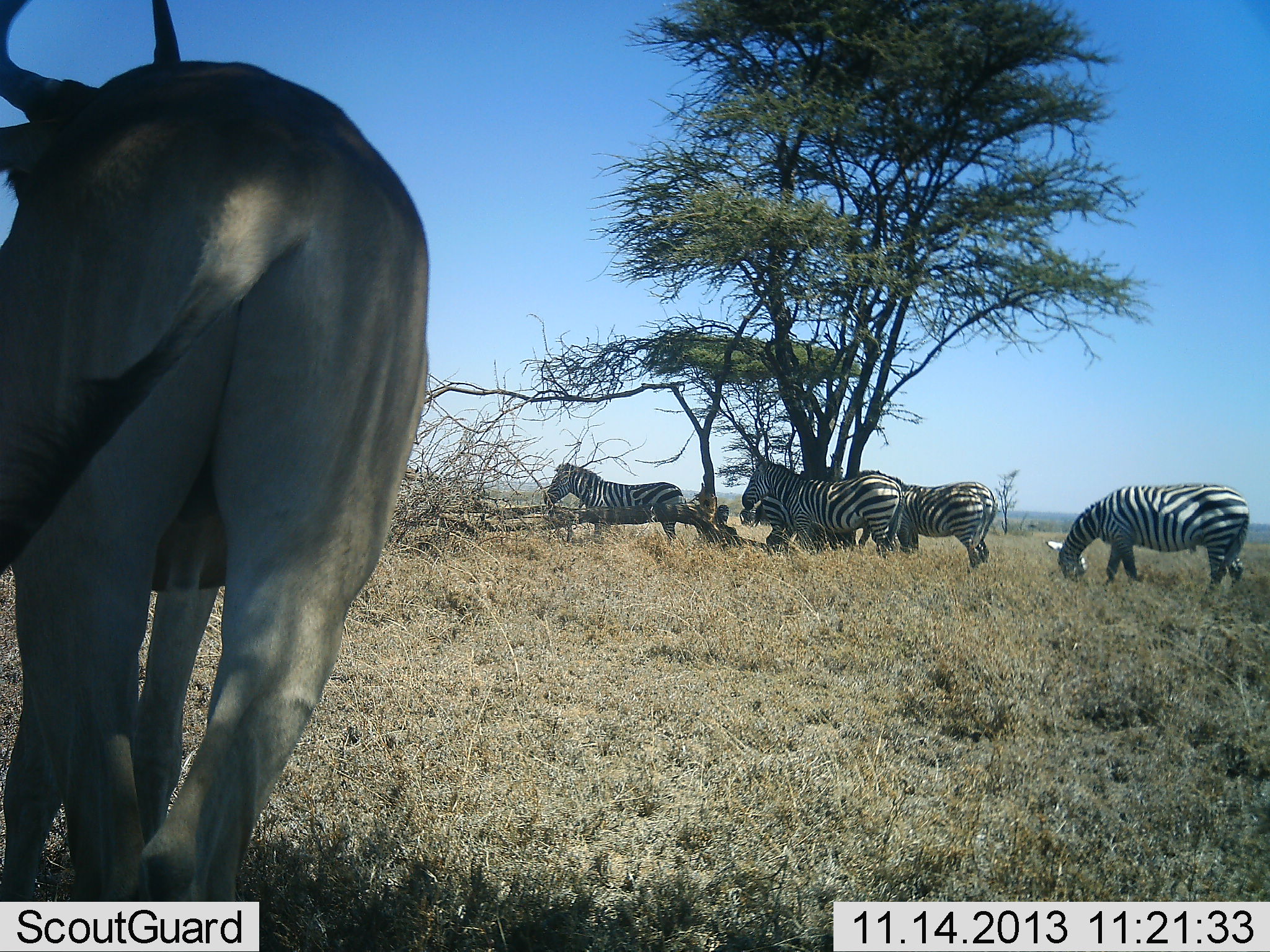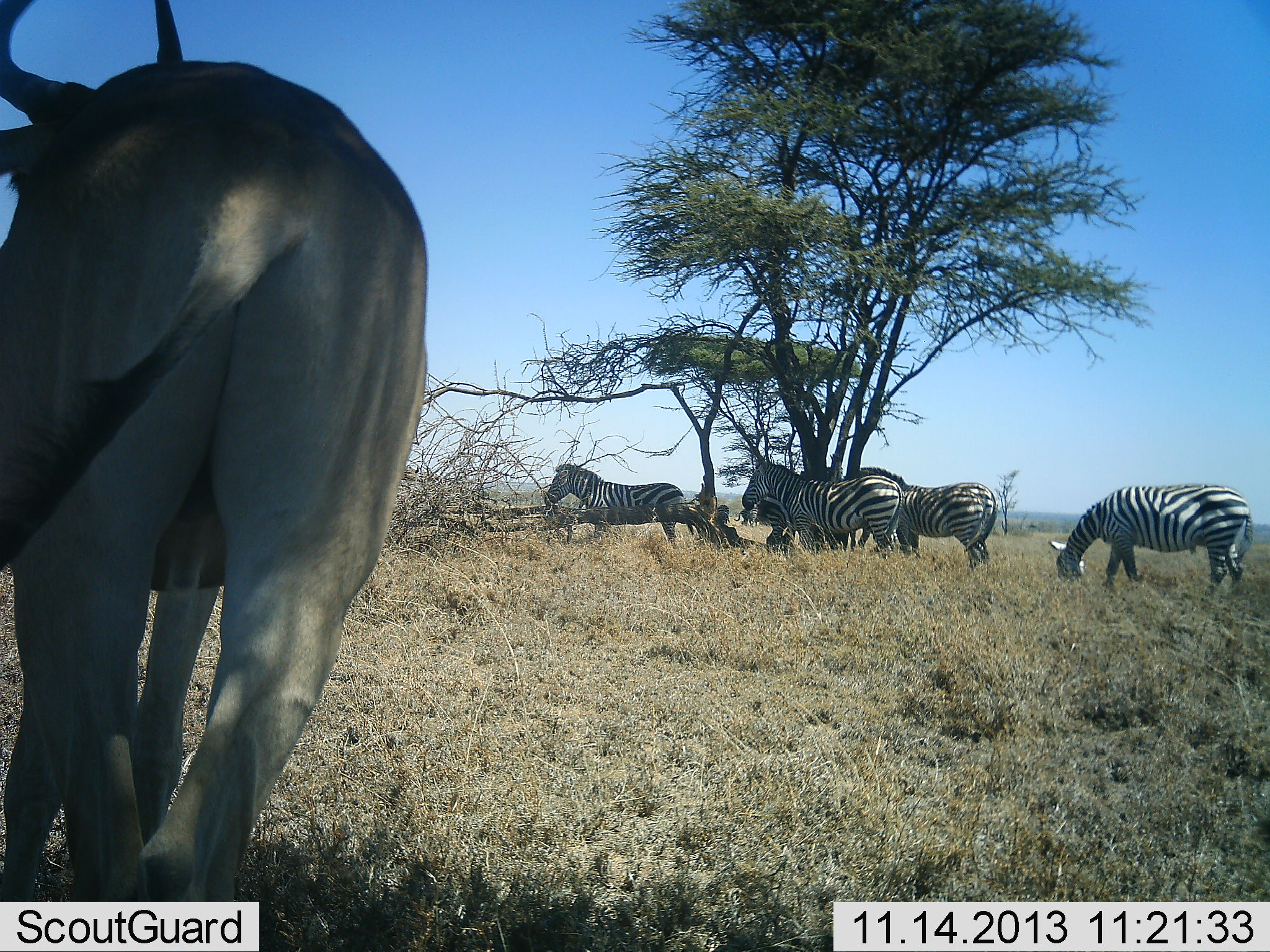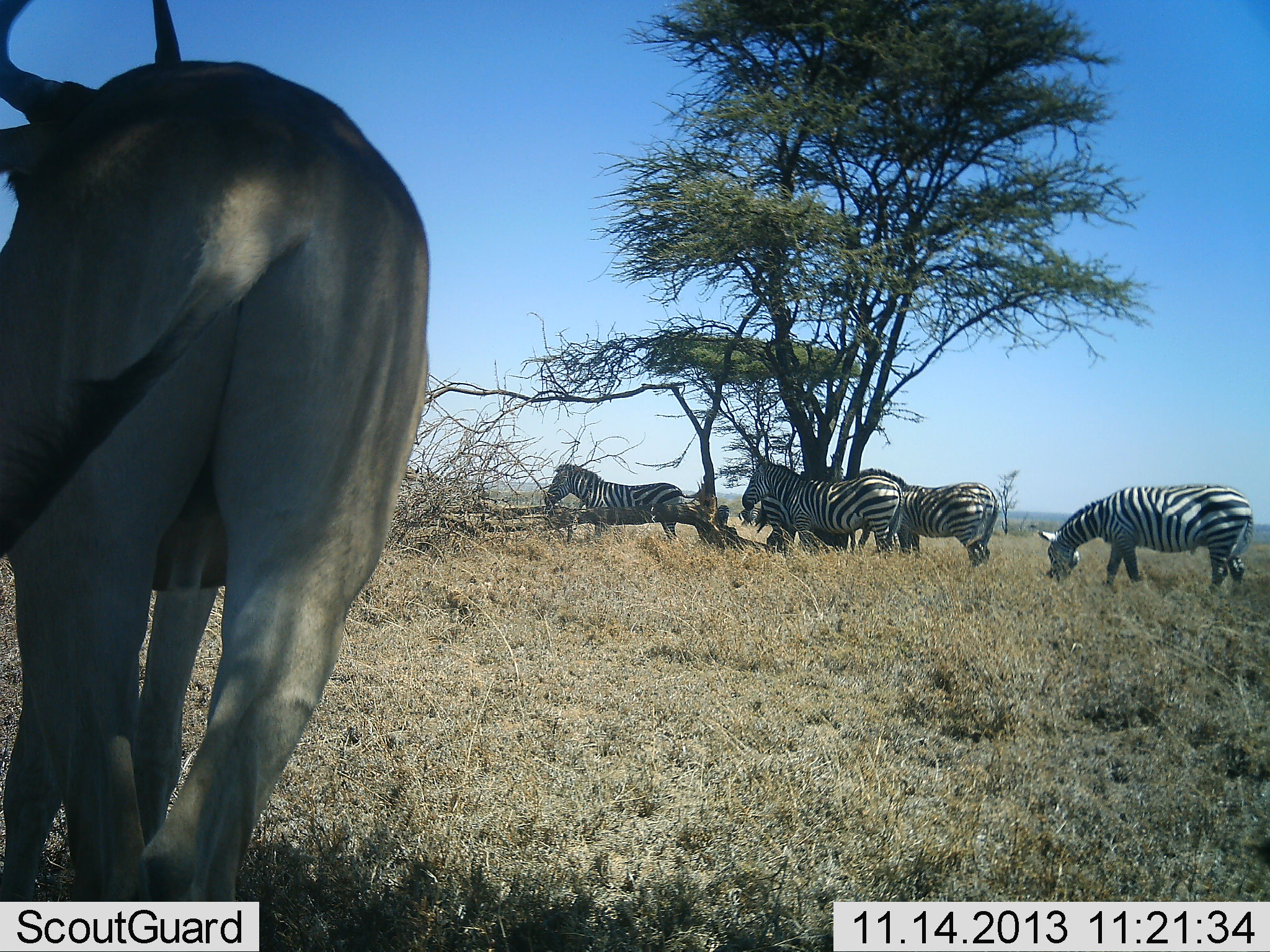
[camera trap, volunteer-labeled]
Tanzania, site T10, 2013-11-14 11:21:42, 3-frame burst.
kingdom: Animalia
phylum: Chordata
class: Mammalia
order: Artiodactyla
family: Bovidae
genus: Alcelaphus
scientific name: Alcelaphus buselaphus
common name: hartebeest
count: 1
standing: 94%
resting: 0%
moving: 6%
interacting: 0%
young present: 0%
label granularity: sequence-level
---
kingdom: Animalia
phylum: Chordata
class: Mammalia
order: Perissodactyla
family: Equidae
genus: Equus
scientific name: Equus quagga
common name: plains zebra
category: zebra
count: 4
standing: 71%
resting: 12%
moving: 17%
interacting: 0%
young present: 0%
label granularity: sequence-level